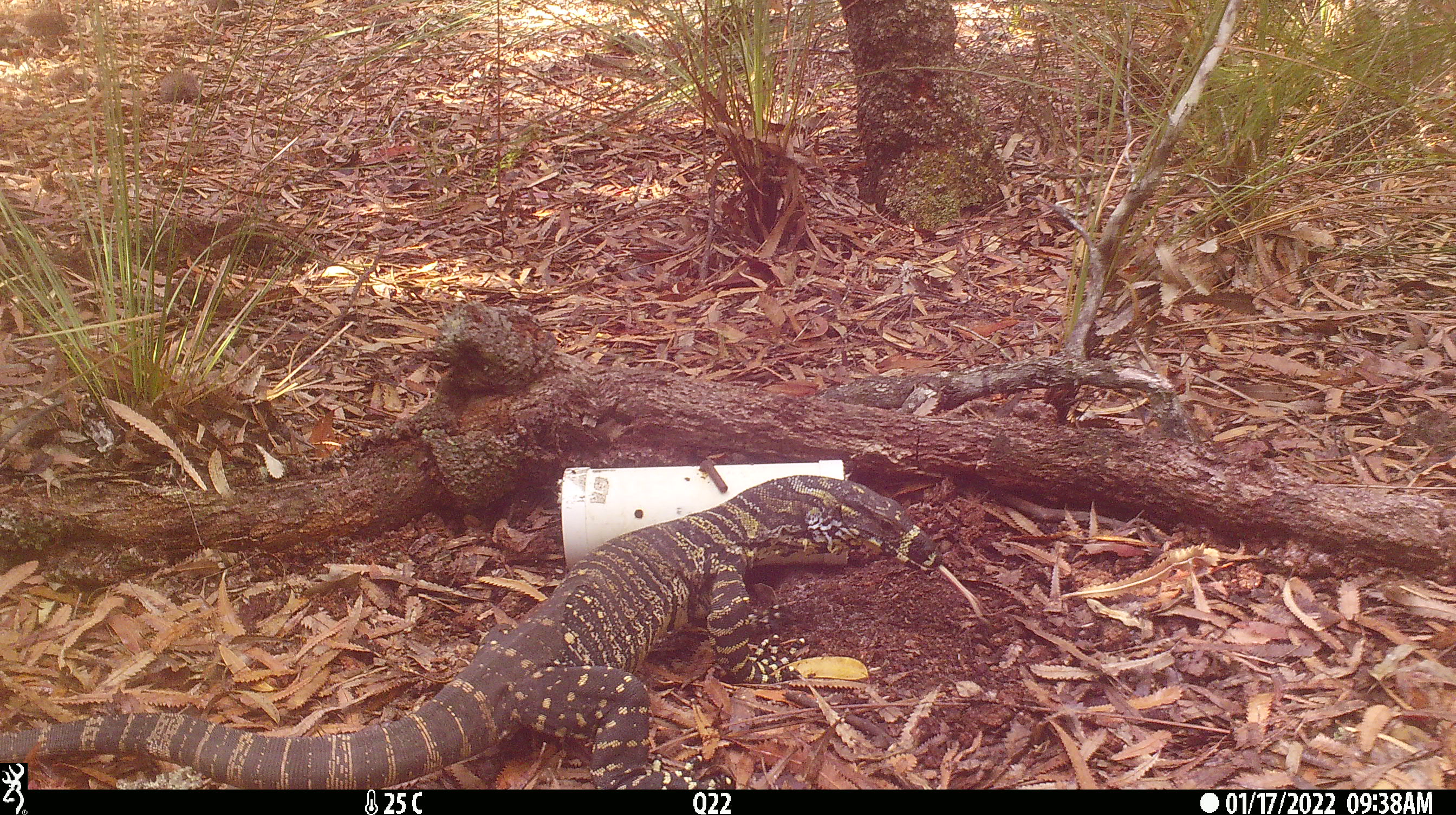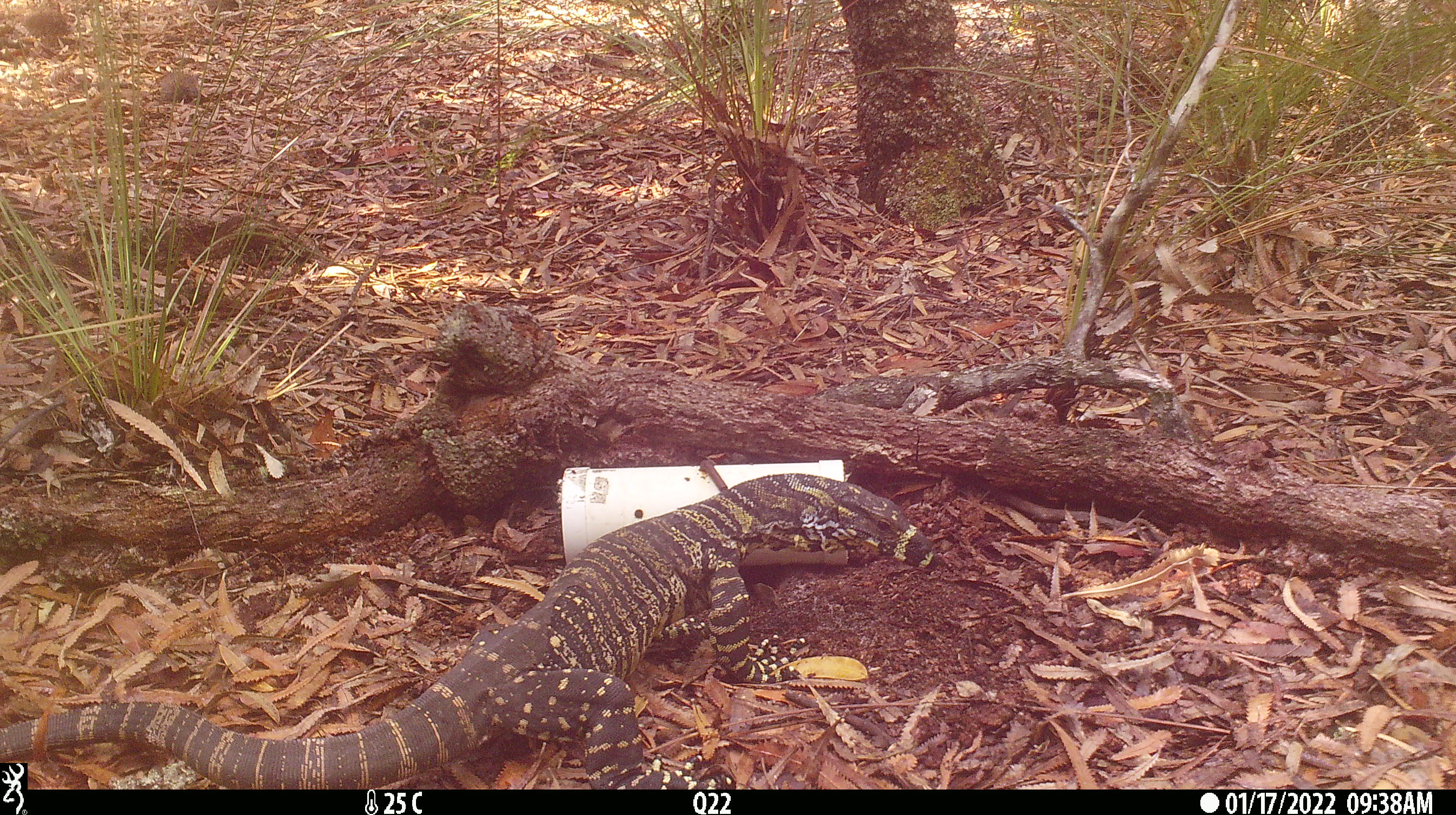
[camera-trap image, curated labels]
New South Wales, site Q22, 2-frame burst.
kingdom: Animalia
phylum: Chordata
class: Reptilia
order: Squamata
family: Varanidae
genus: Varanus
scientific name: Varanus varius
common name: lace monitor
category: goanna